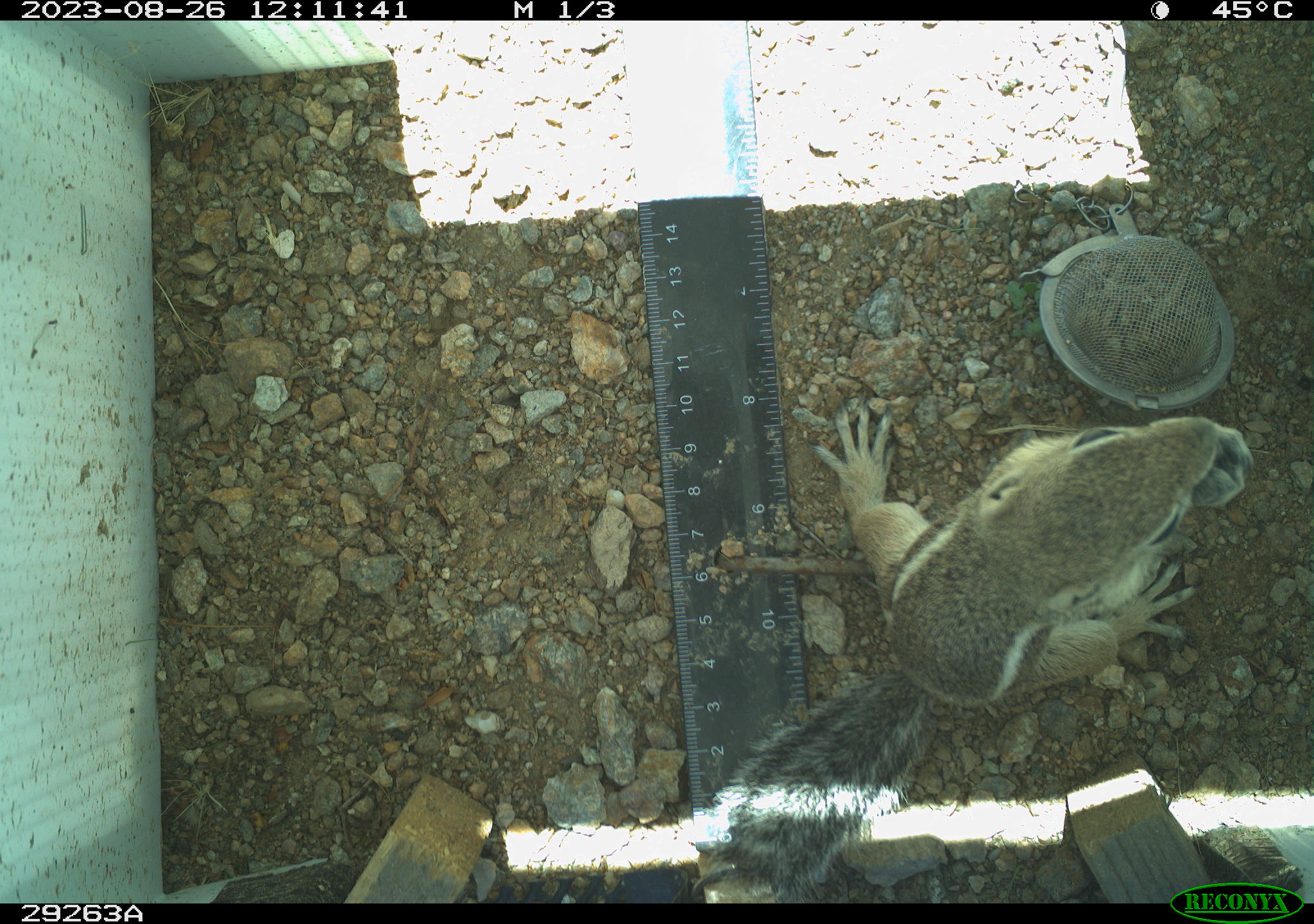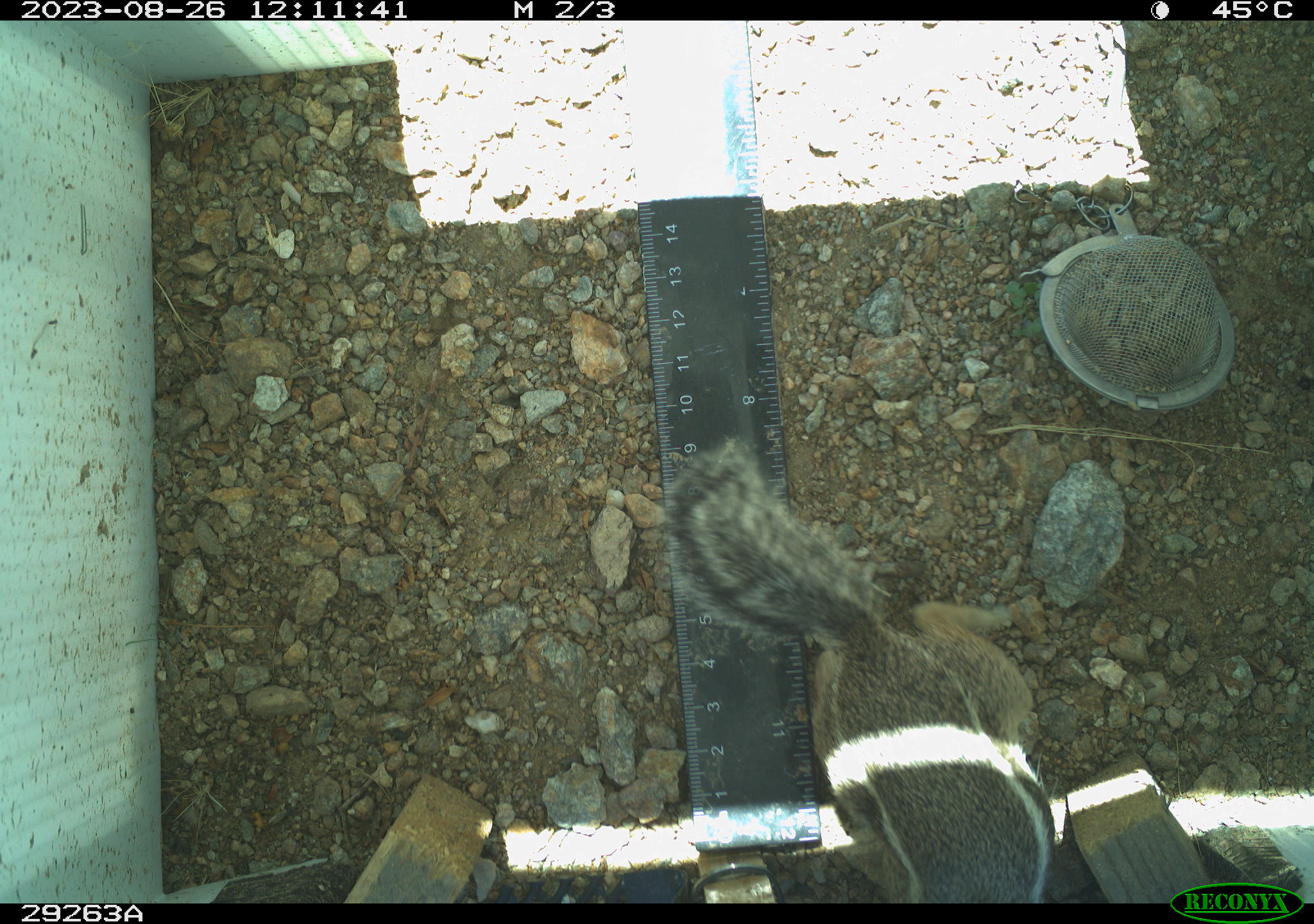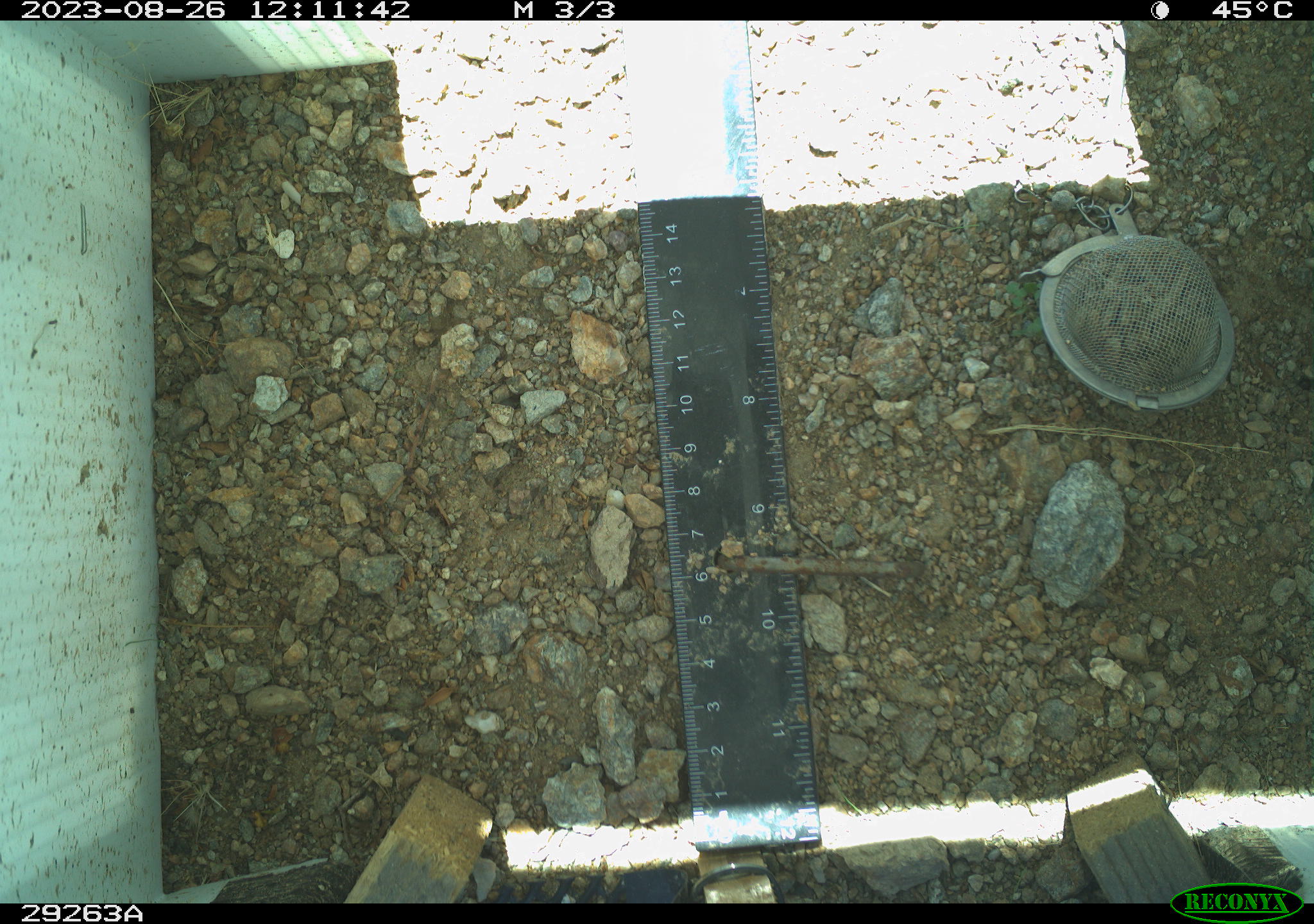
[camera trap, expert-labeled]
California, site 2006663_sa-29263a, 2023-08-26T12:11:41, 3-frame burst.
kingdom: Animalia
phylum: Chordata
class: Mammalia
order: Rodentia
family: Sciuridae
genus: Ammospermophilus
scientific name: Ammospermophilus leucurus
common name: white-tailed antelope squirrel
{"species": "white-tailed antelope squirrel (Ammospermophilus leucurus)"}